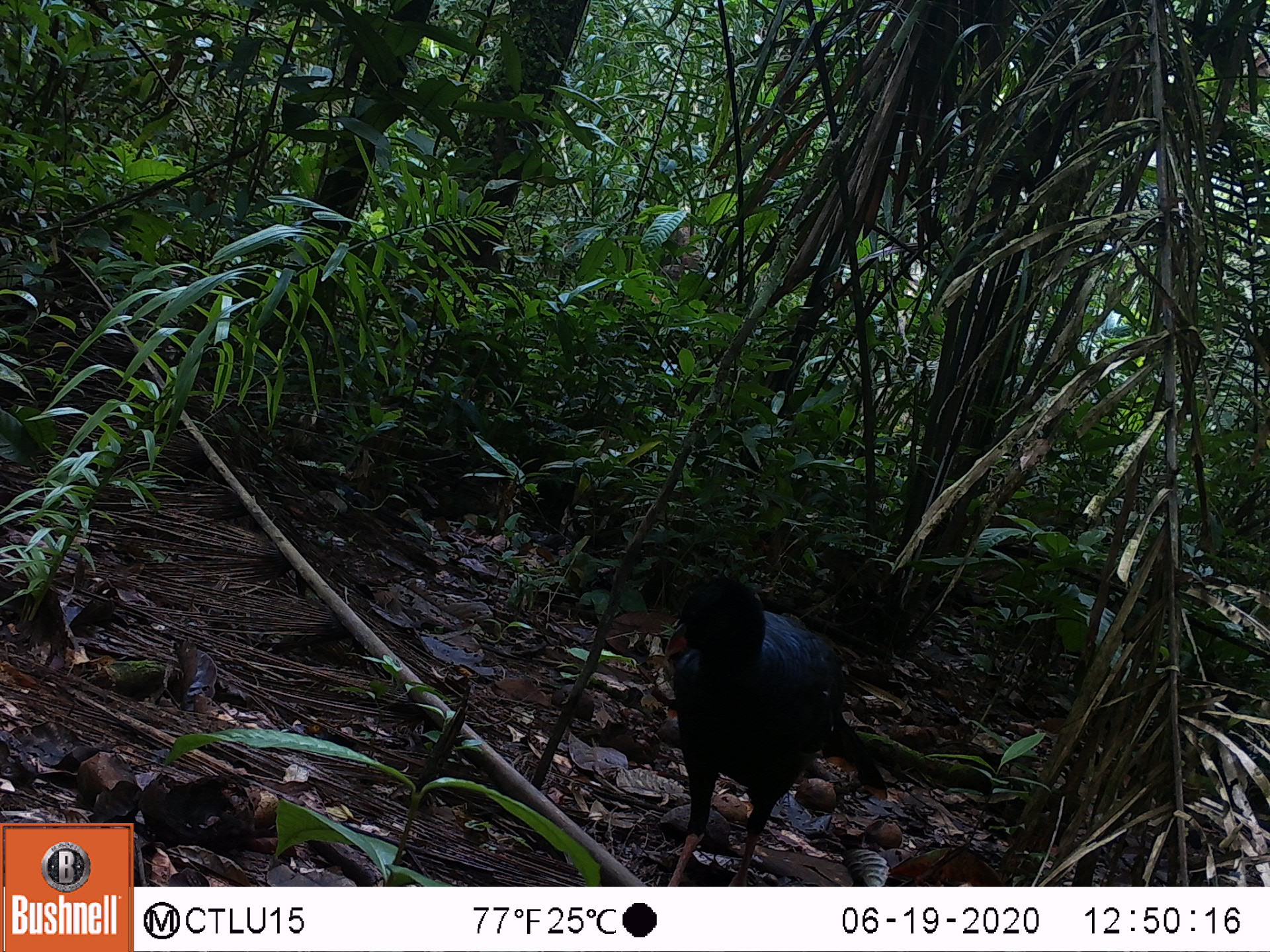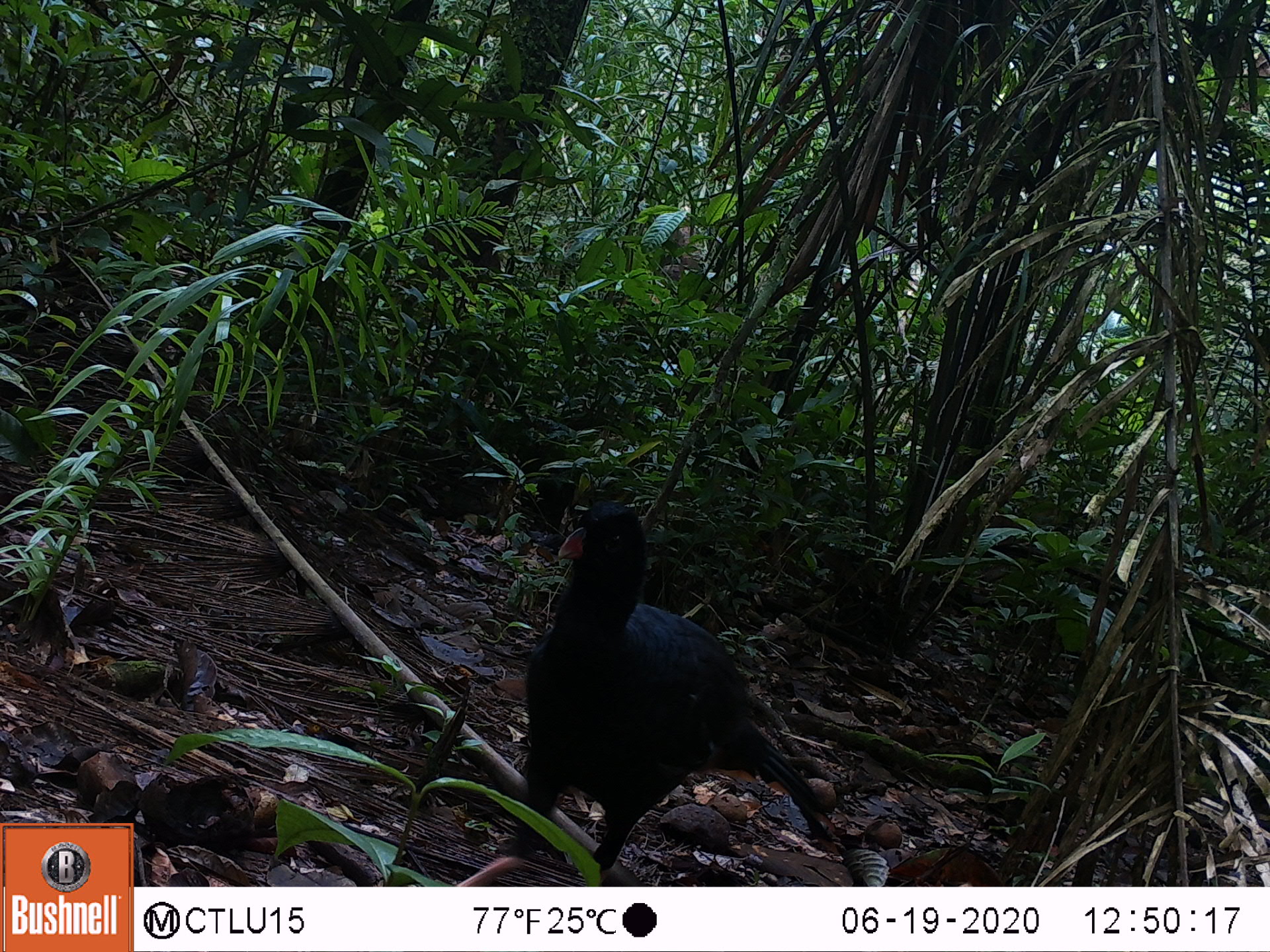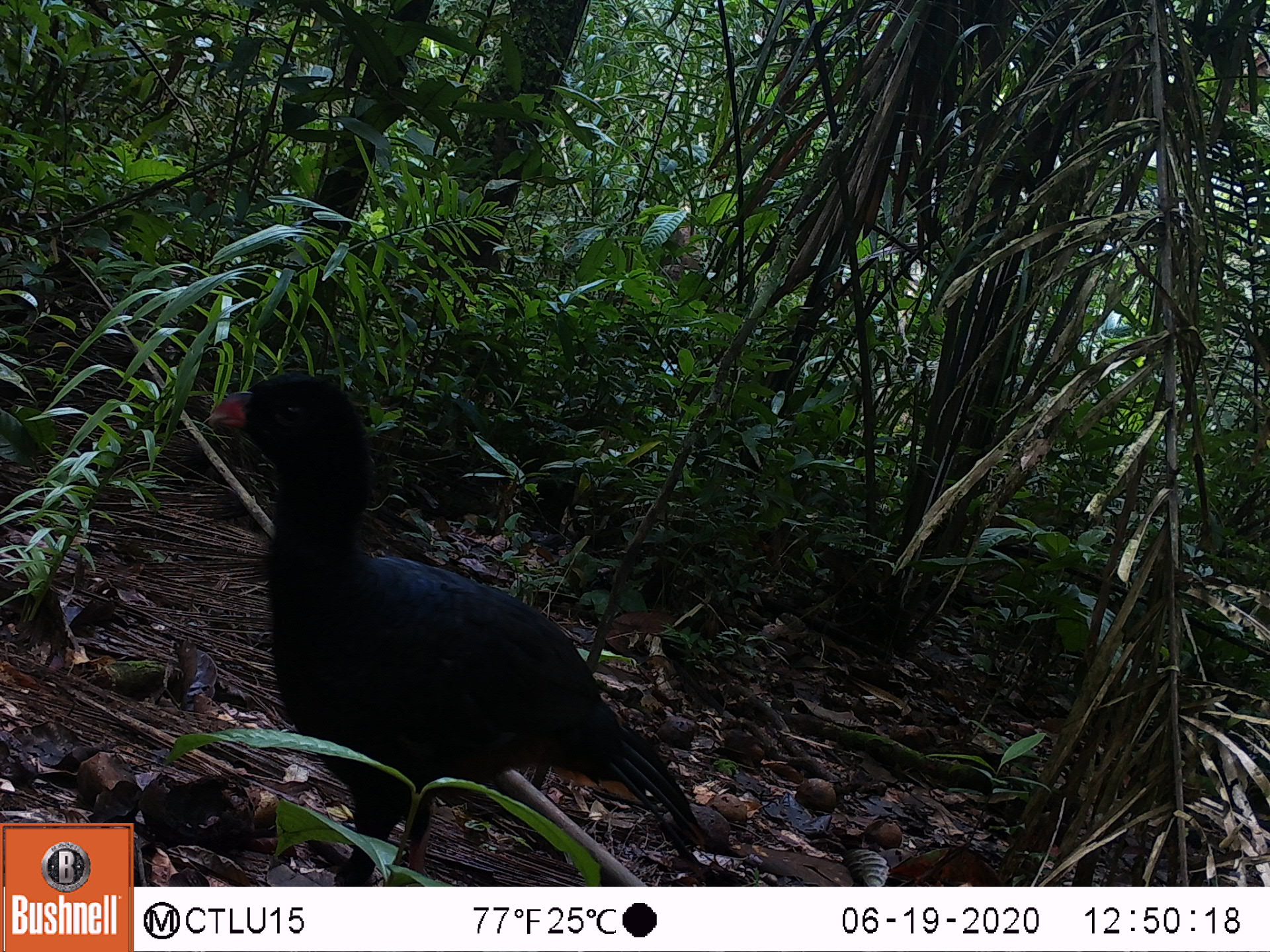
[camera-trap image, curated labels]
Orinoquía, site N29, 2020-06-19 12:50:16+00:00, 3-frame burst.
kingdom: Animalia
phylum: Chordata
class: Aves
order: Galliformes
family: Cracidae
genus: Mitu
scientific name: Mitu salvini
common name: salvin's currasow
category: salvins curassow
Salvins curassow (salvin's currasow) (Mitu salvini).